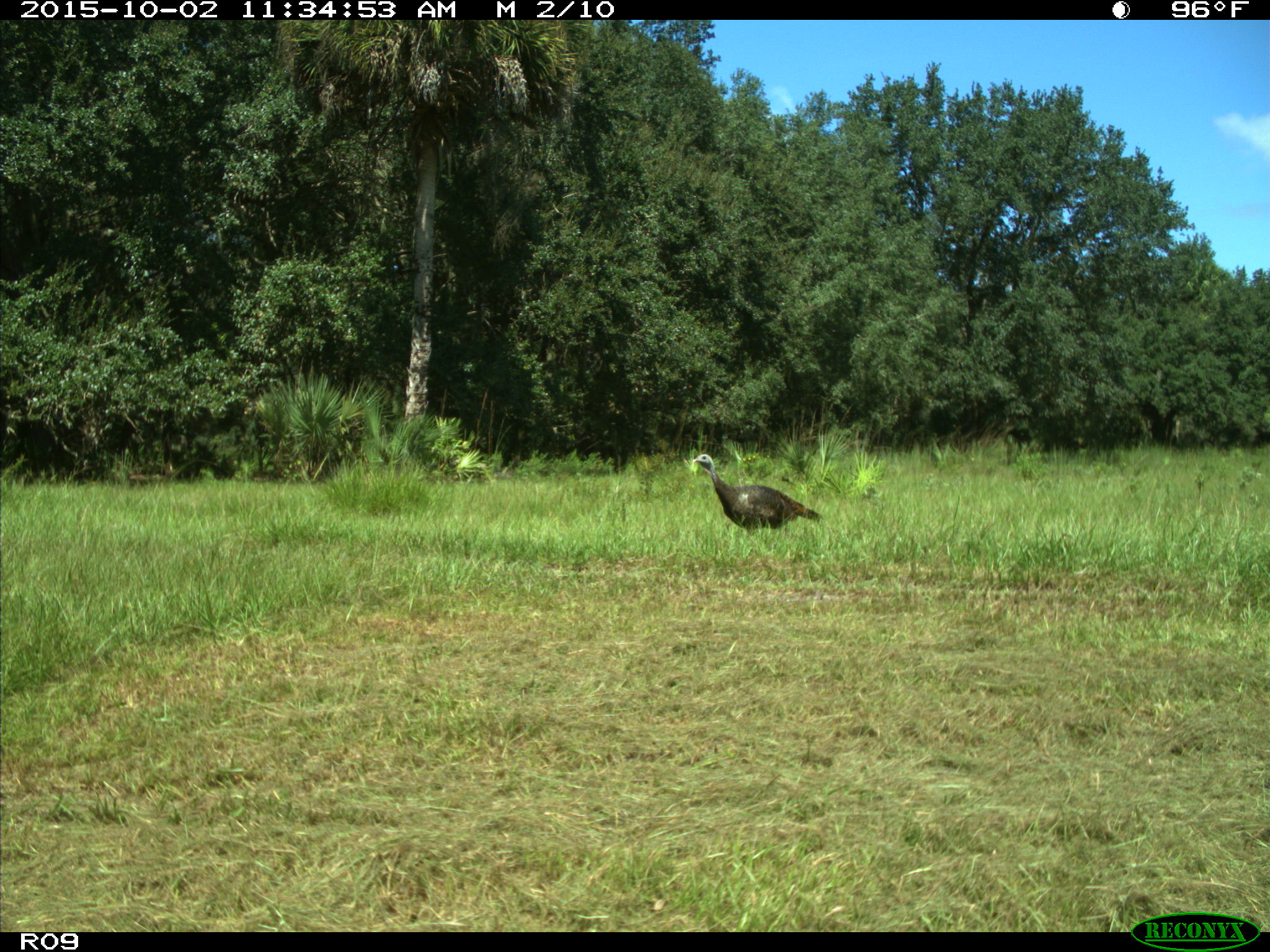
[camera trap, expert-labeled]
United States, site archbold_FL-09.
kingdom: Animalia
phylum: Chordata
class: Aves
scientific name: Aves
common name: birds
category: unidentified bird